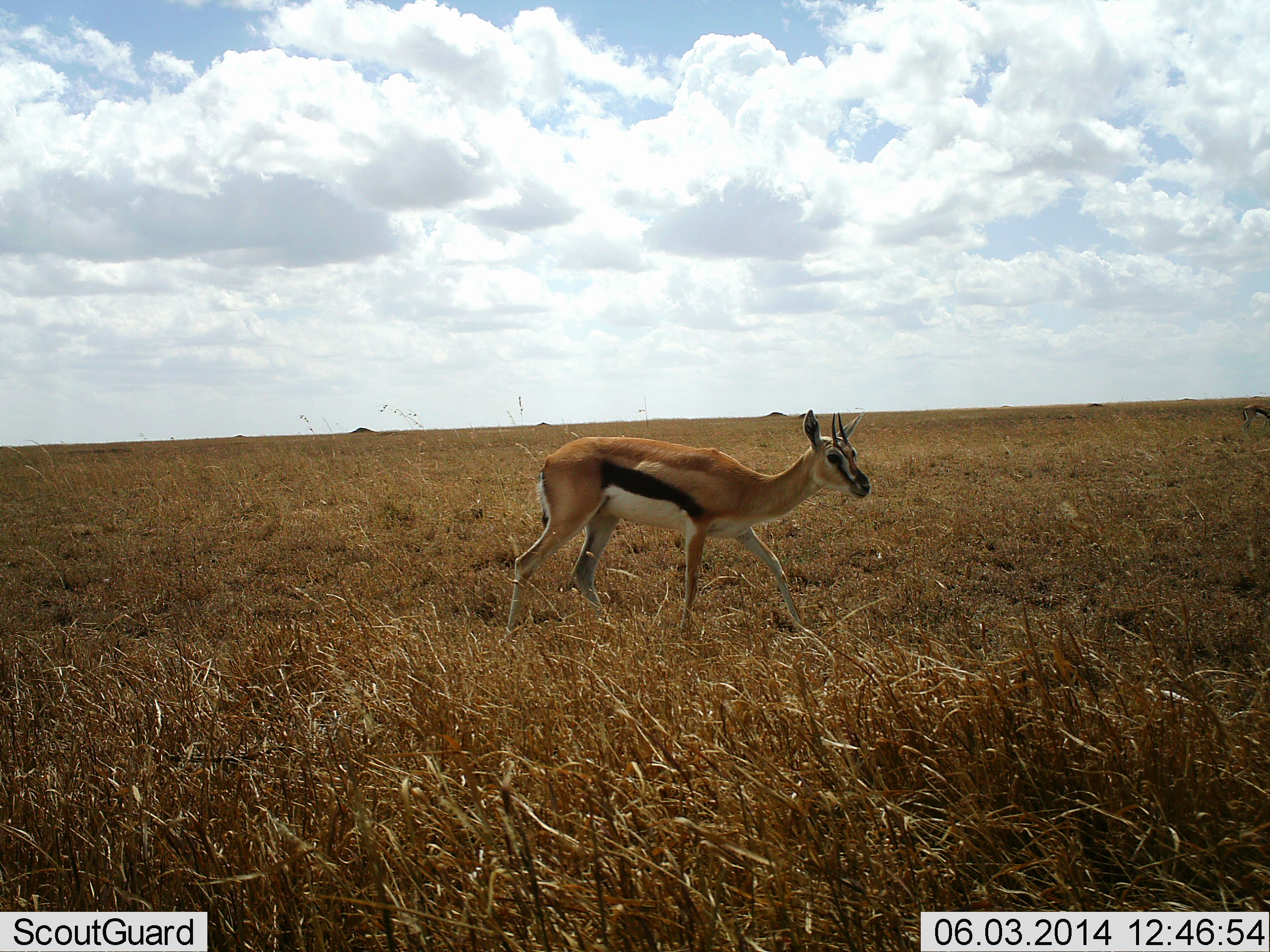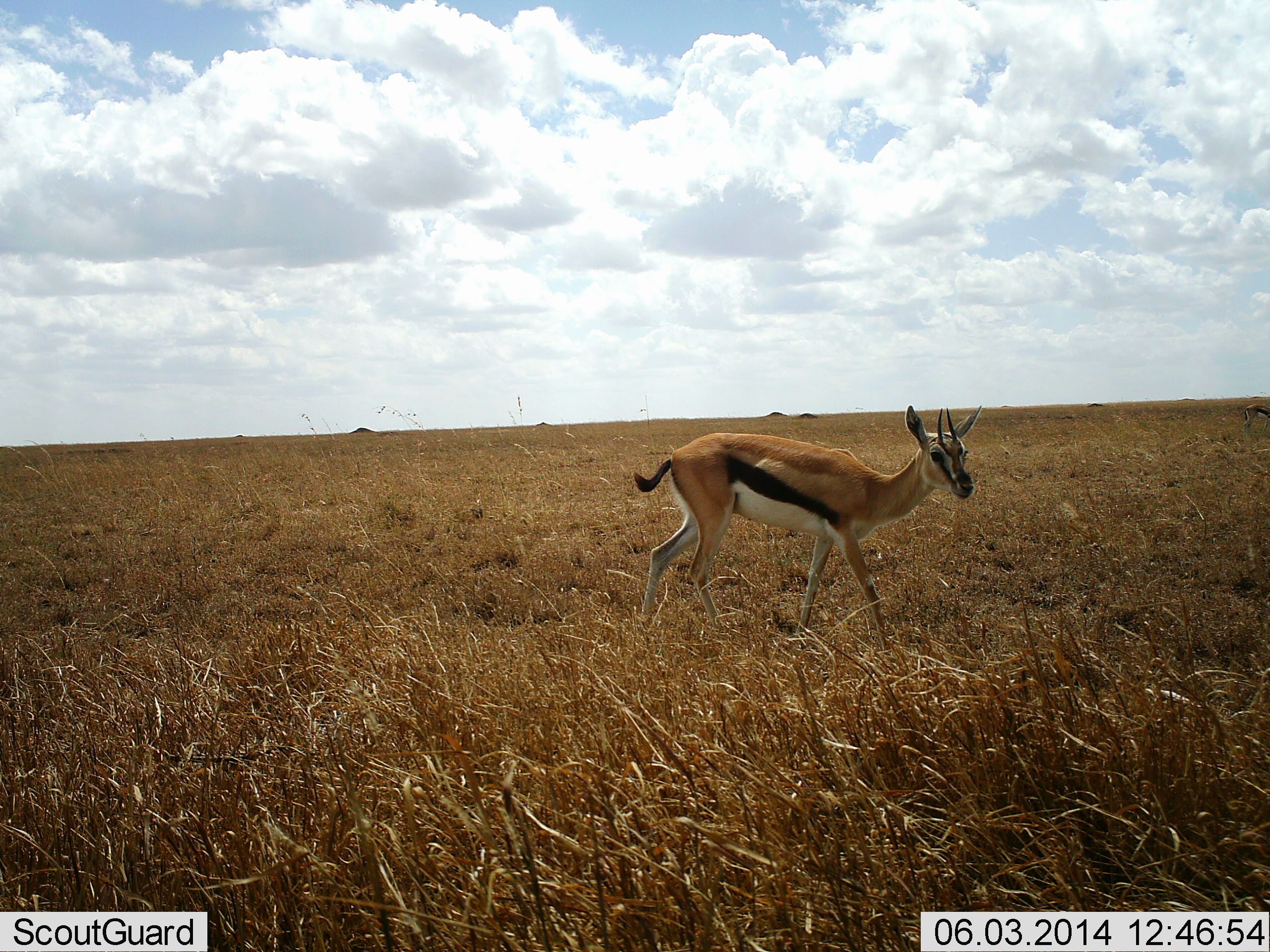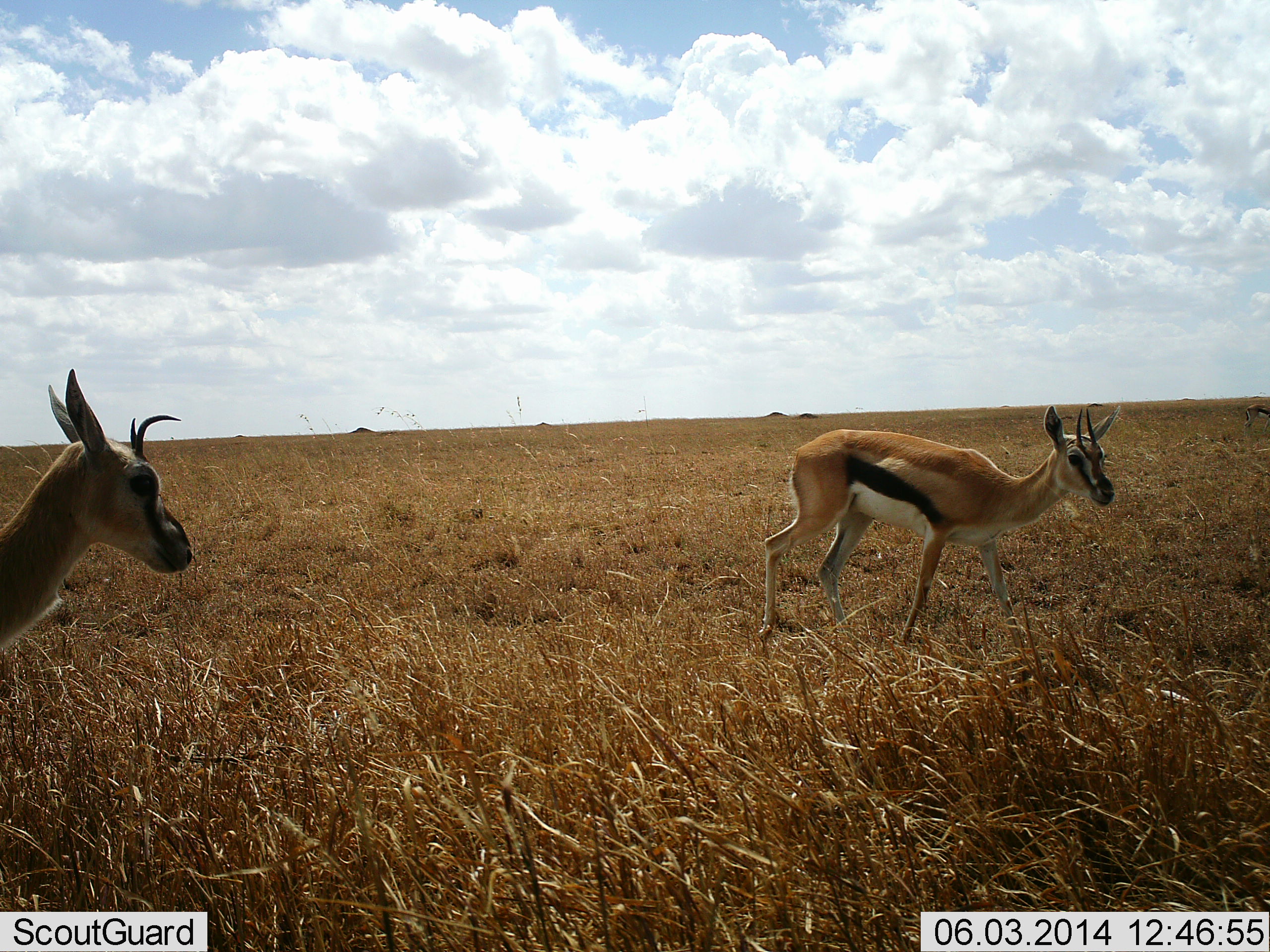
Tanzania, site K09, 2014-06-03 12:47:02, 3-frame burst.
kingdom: Animalia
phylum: Chordata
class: Mammalia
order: Artiodactyla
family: Bovidae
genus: Eudorcas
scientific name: Eudorcas thomsonii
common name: thomson's gazelle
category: gazellethomsons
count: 2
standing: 10%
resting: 0%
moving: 100%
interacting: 0%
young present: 0%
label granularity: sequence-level